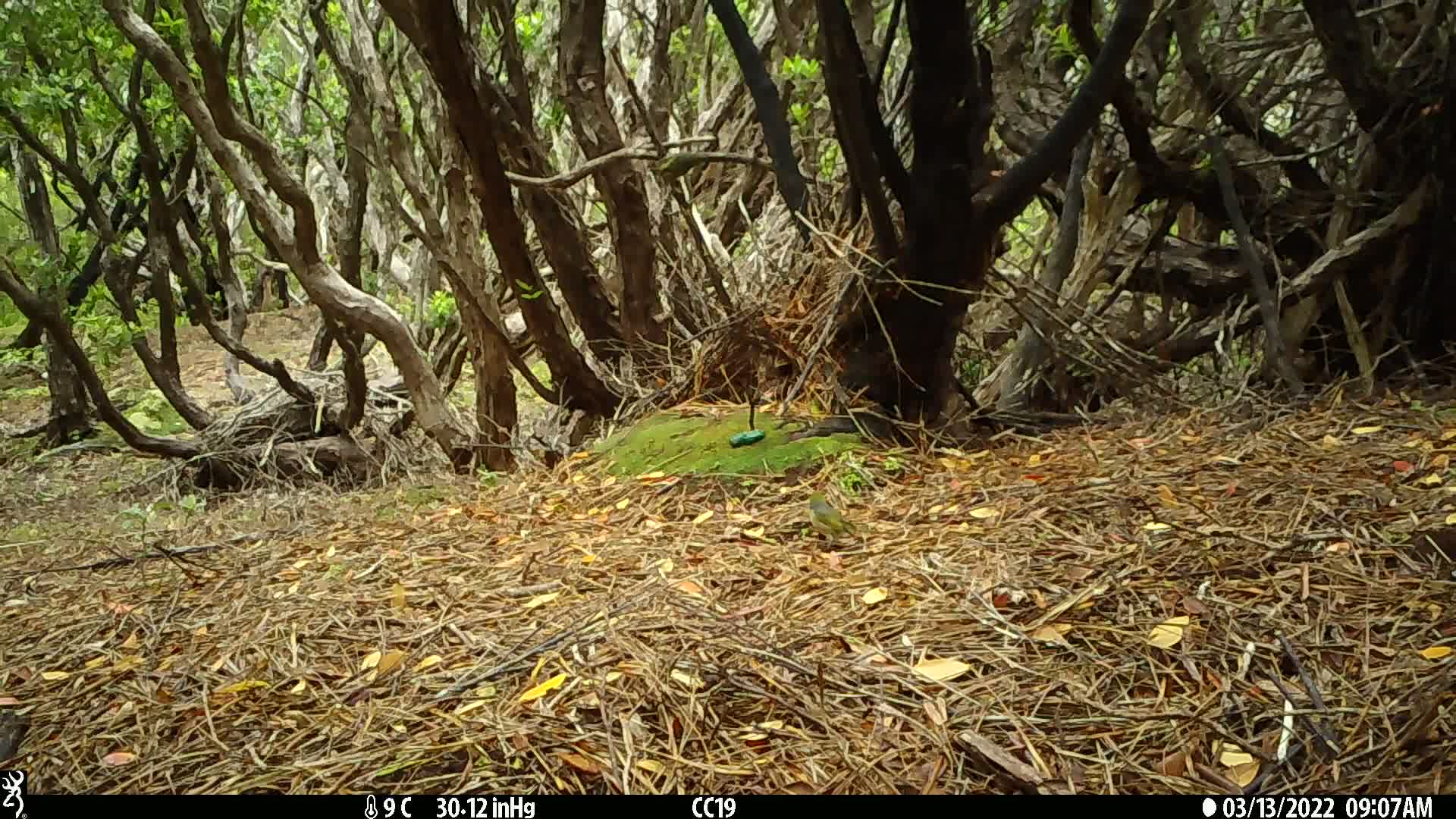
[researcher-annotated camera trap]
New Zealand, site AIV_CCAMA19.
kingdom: Animalia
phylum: Chordata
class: Aves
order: Passeriformes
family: Zosteropidae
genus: Zosterops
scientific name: Zosterops lateralis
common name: silvereye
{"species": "silvereye (Zosterops lateralis)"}